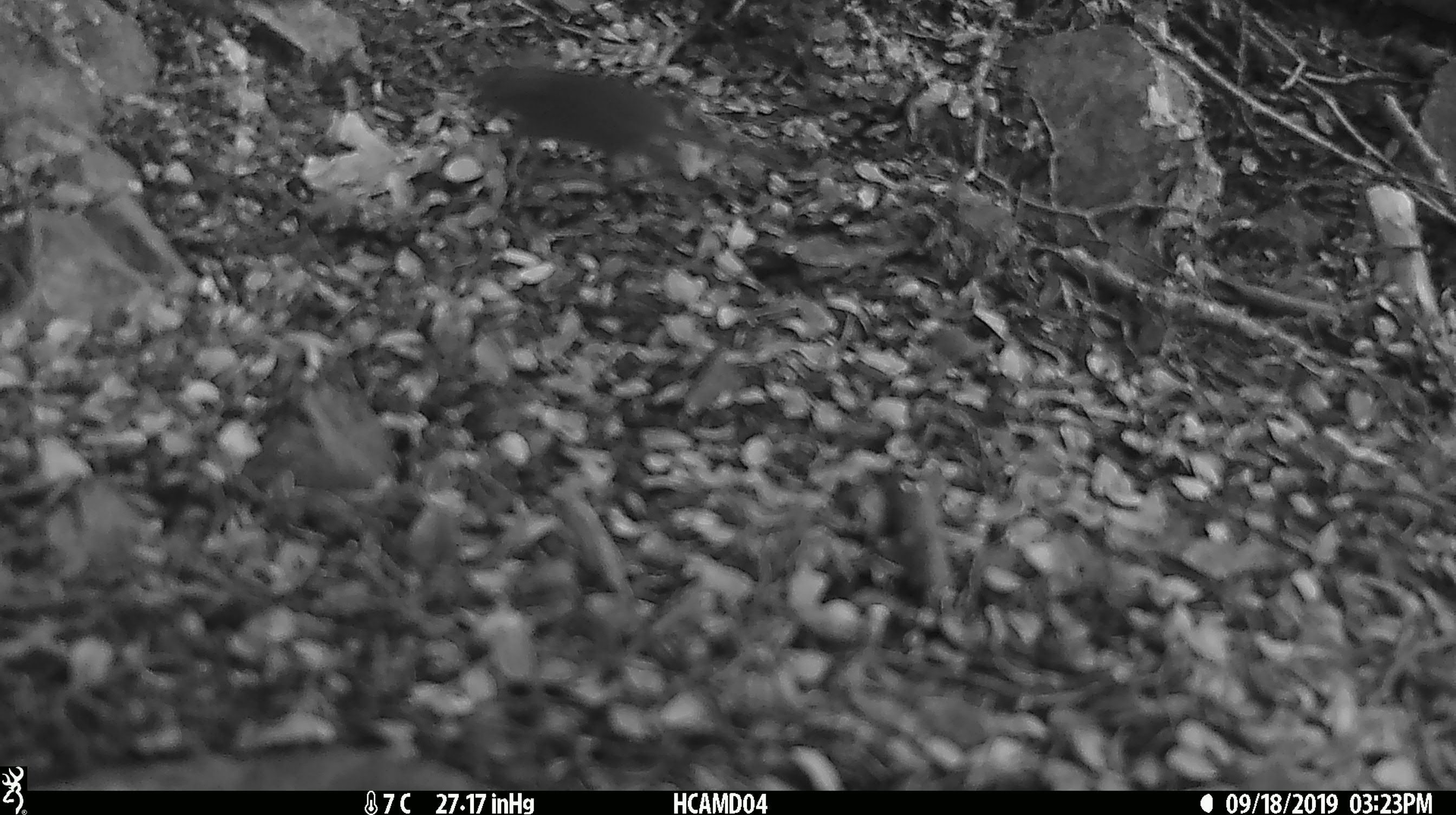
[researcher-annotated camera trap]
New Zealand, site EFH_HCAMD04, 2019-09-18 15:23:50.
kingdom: Animalia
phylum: Chordata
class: Mammalia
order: Rodentia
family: Muridae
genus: Mus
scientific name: Mus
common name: mouse